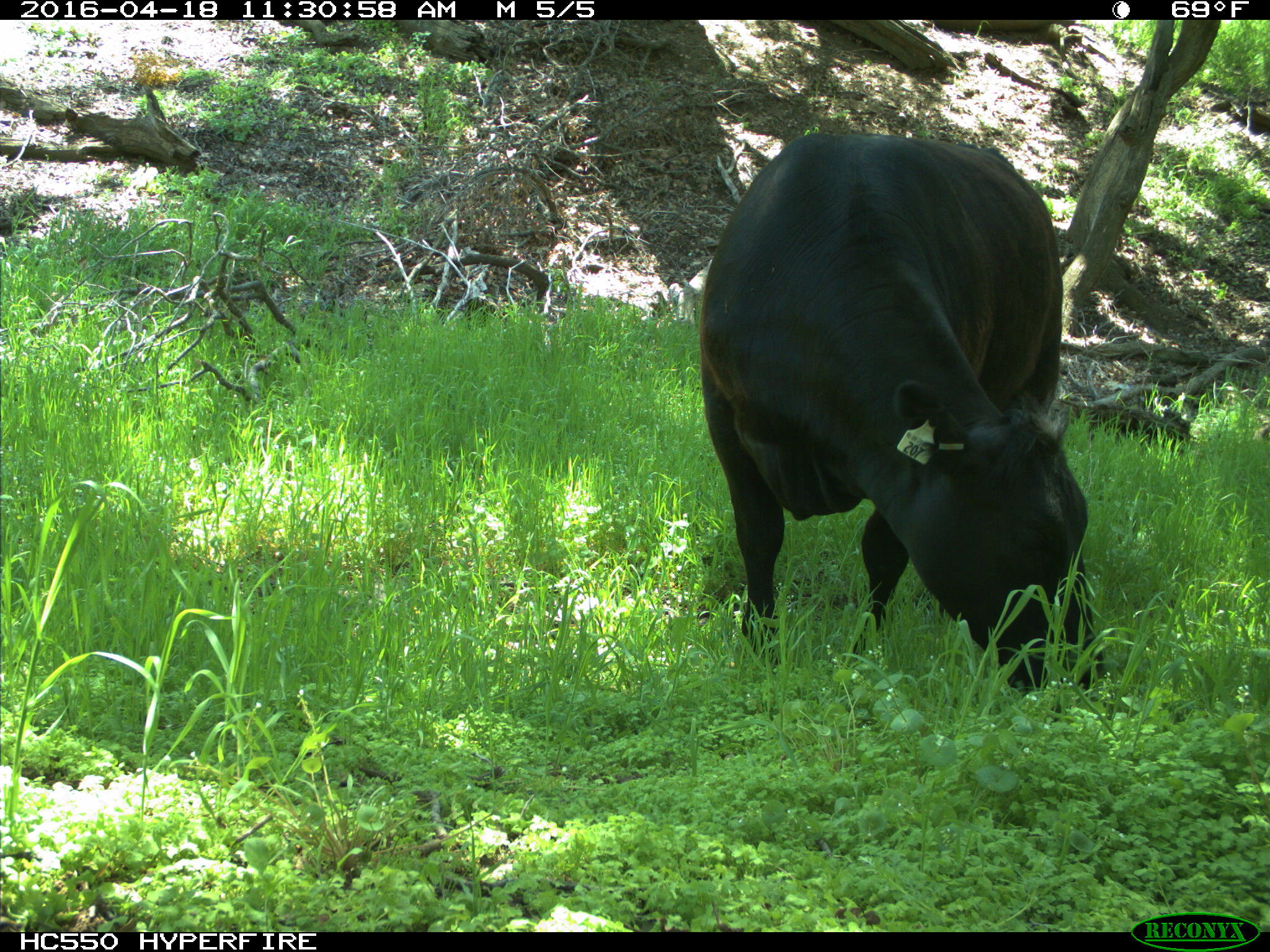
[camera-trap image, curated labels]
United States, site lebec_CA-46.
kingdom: Animalia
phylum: Chordata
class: Mammalia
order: Artiodactyla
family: Bovidae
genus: Bos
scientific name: Bos taurus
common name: domestic cow